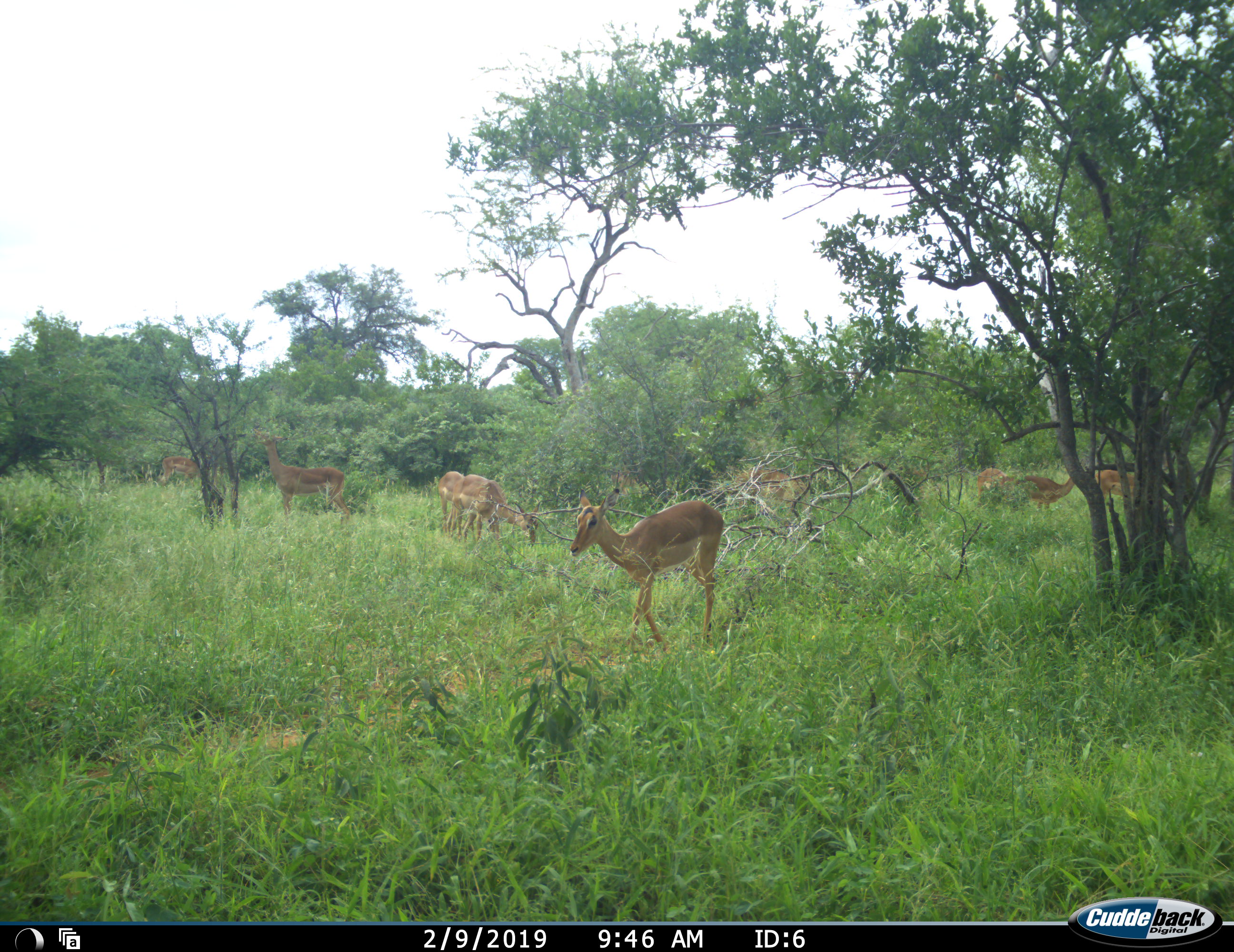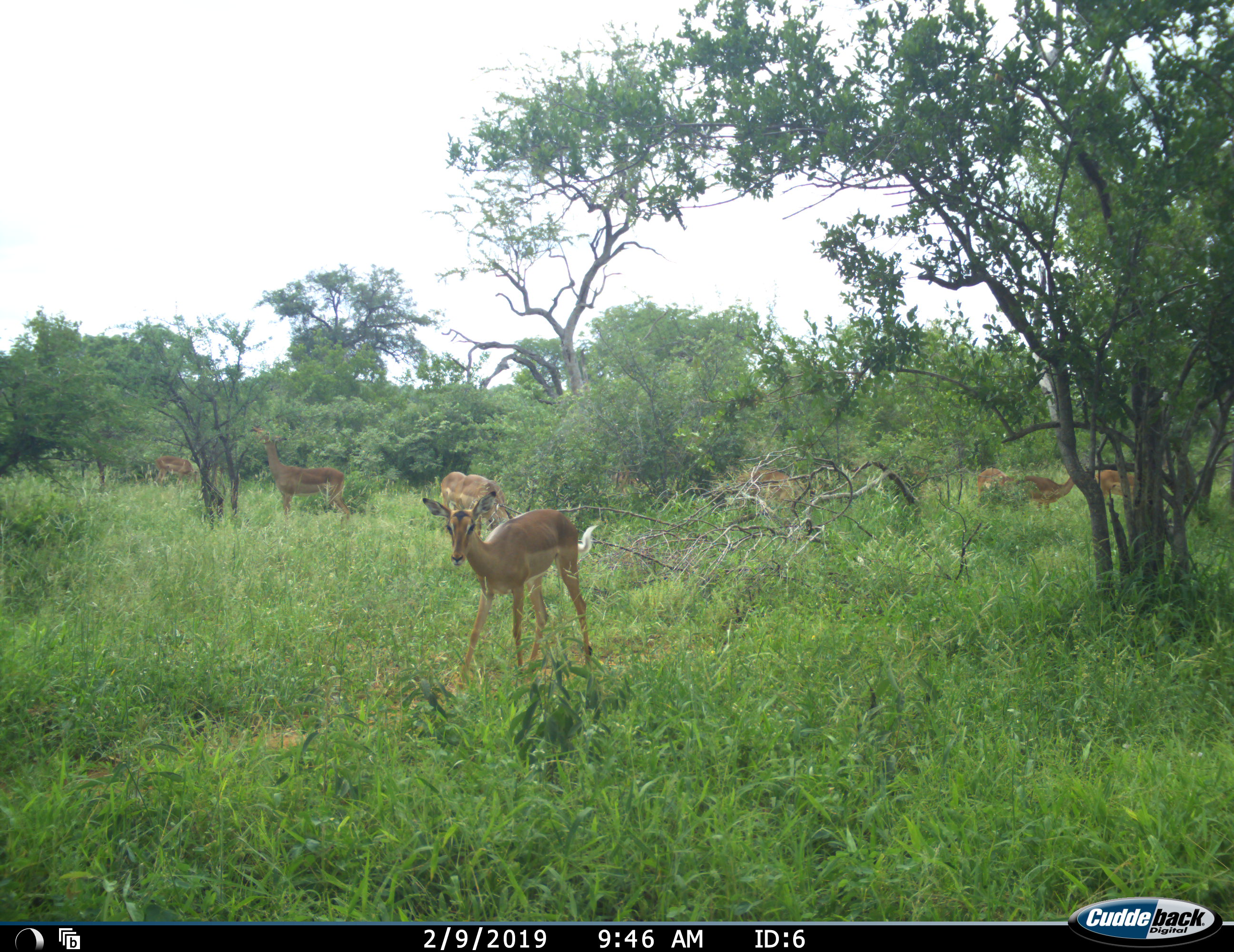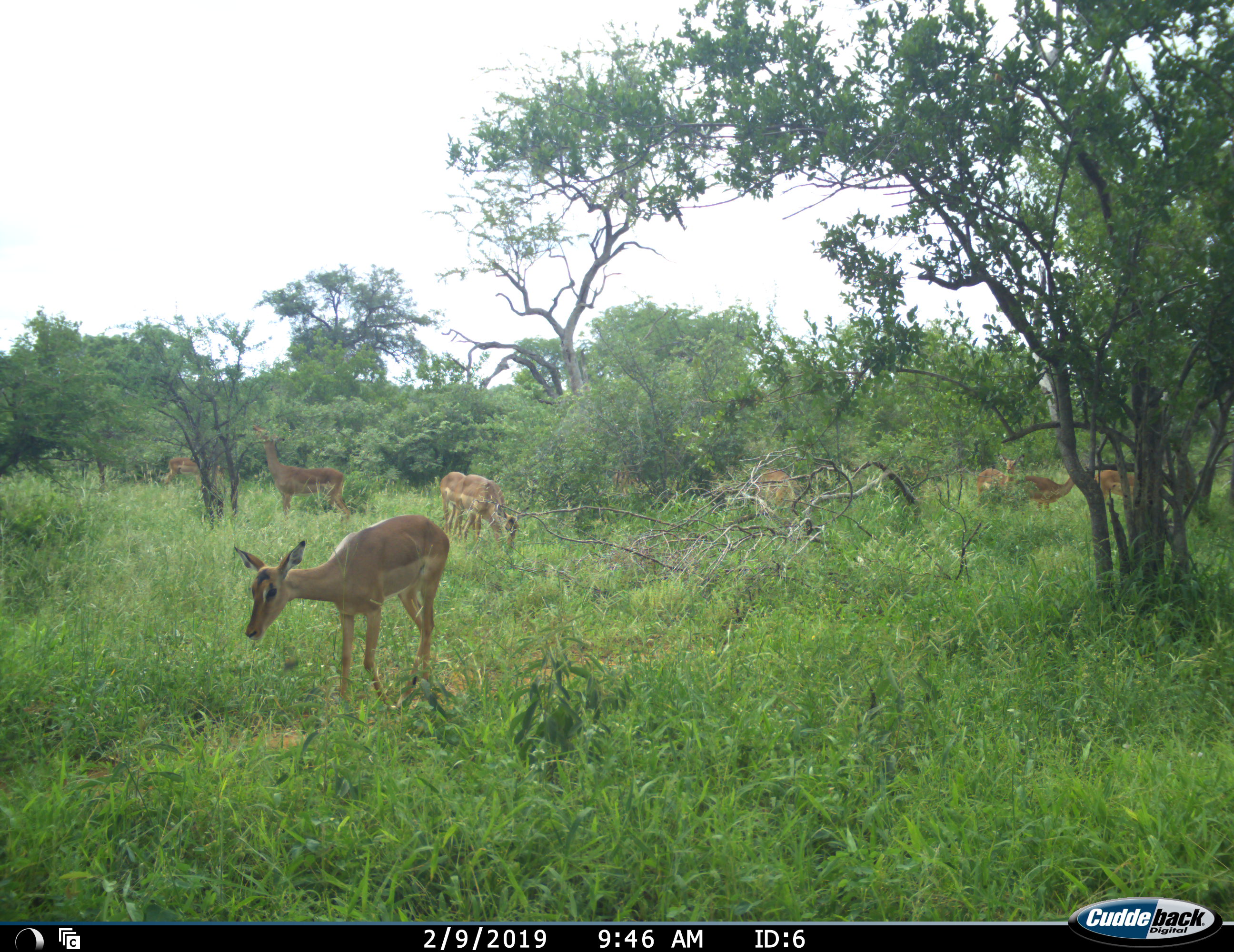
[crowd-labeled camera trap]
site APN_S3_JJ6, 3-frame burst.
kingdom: Animalia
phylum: Chordata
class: Mammalia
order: Artiodactyla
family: Bovidae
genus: Aepyceros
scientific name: Aepyceros melampus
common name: impala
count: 9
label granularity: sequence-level